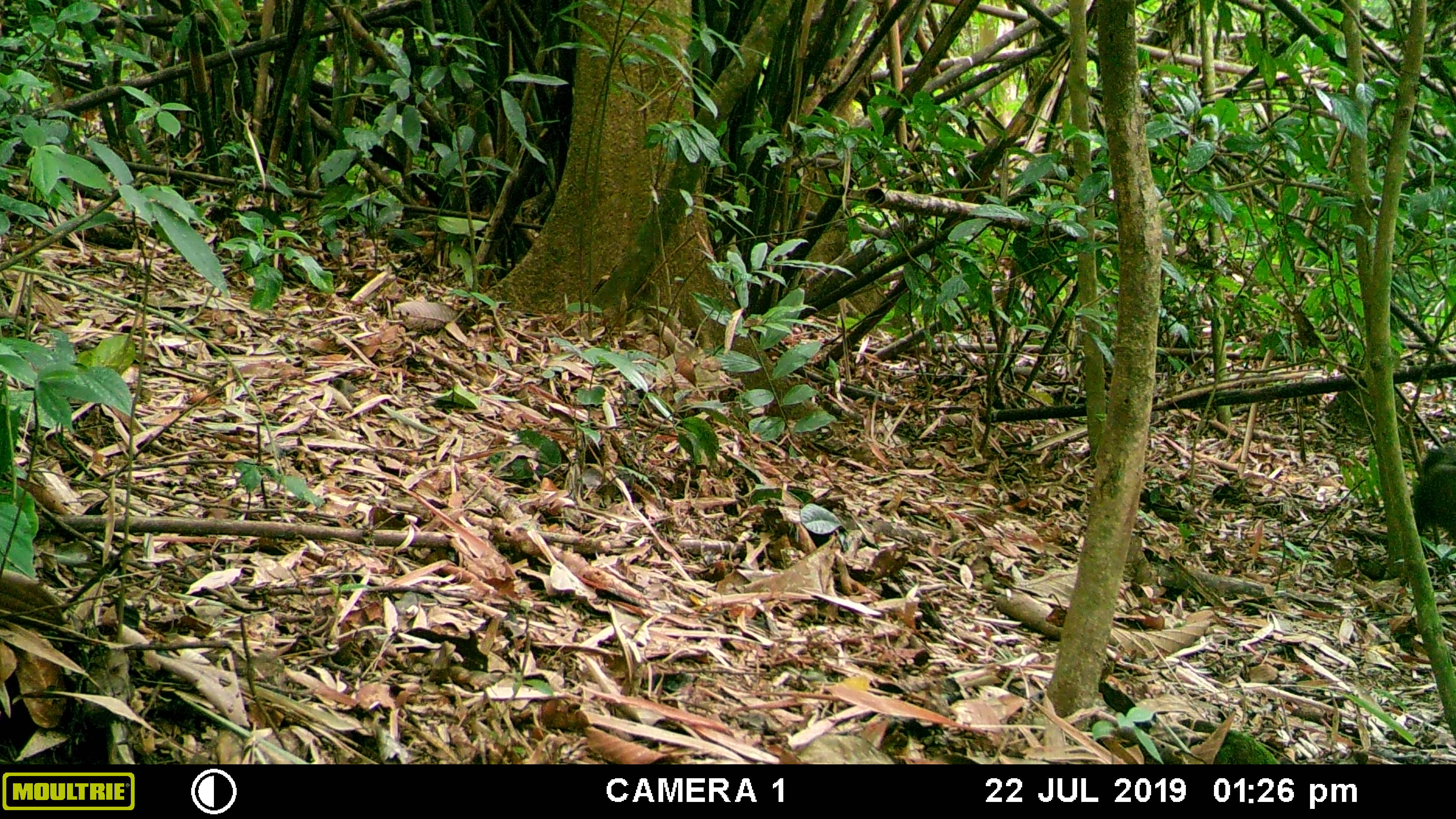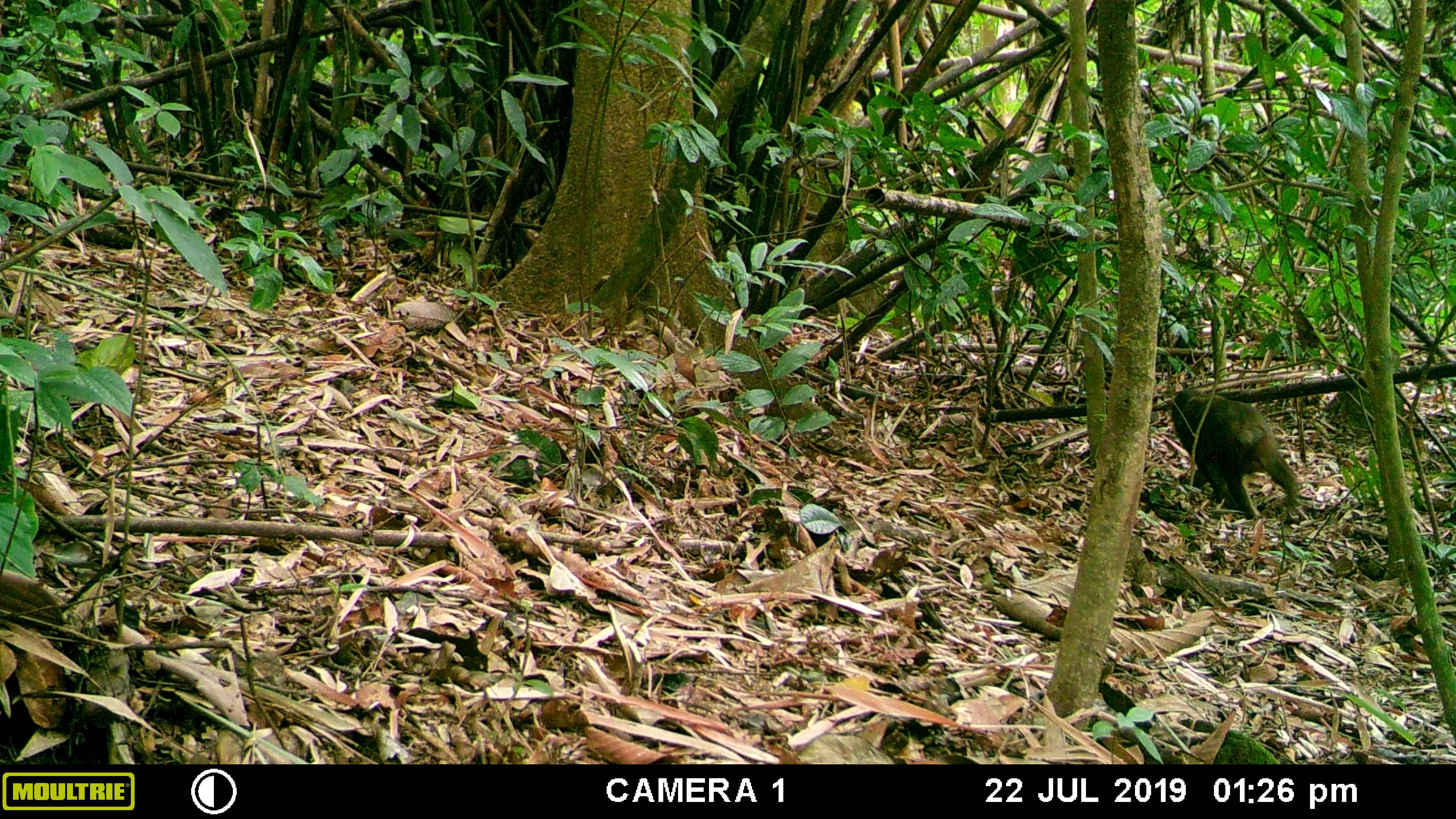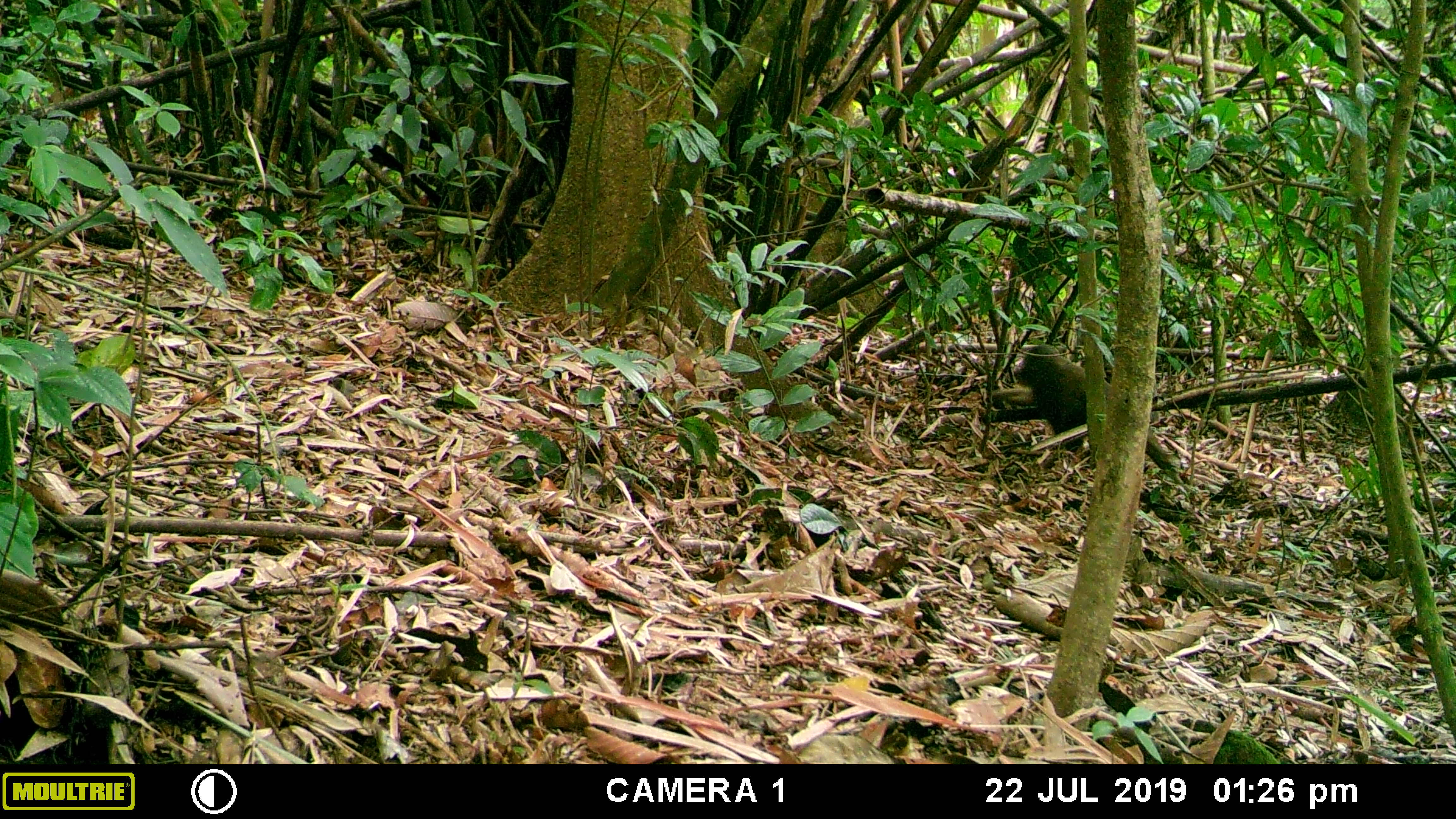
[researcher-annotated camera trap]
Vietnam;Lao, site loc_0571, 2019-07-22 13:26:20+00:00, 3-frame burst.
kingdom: Animalia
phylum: Chordata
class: Mammalia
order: Primates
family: Cercopithecidae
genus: Macaca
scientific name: Macaca arctoides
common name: stump-tailed macaque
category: stump tailed macaque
Stump tailed macaque (stump-tailed macaque) (Macaca arctoides). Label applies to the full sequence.